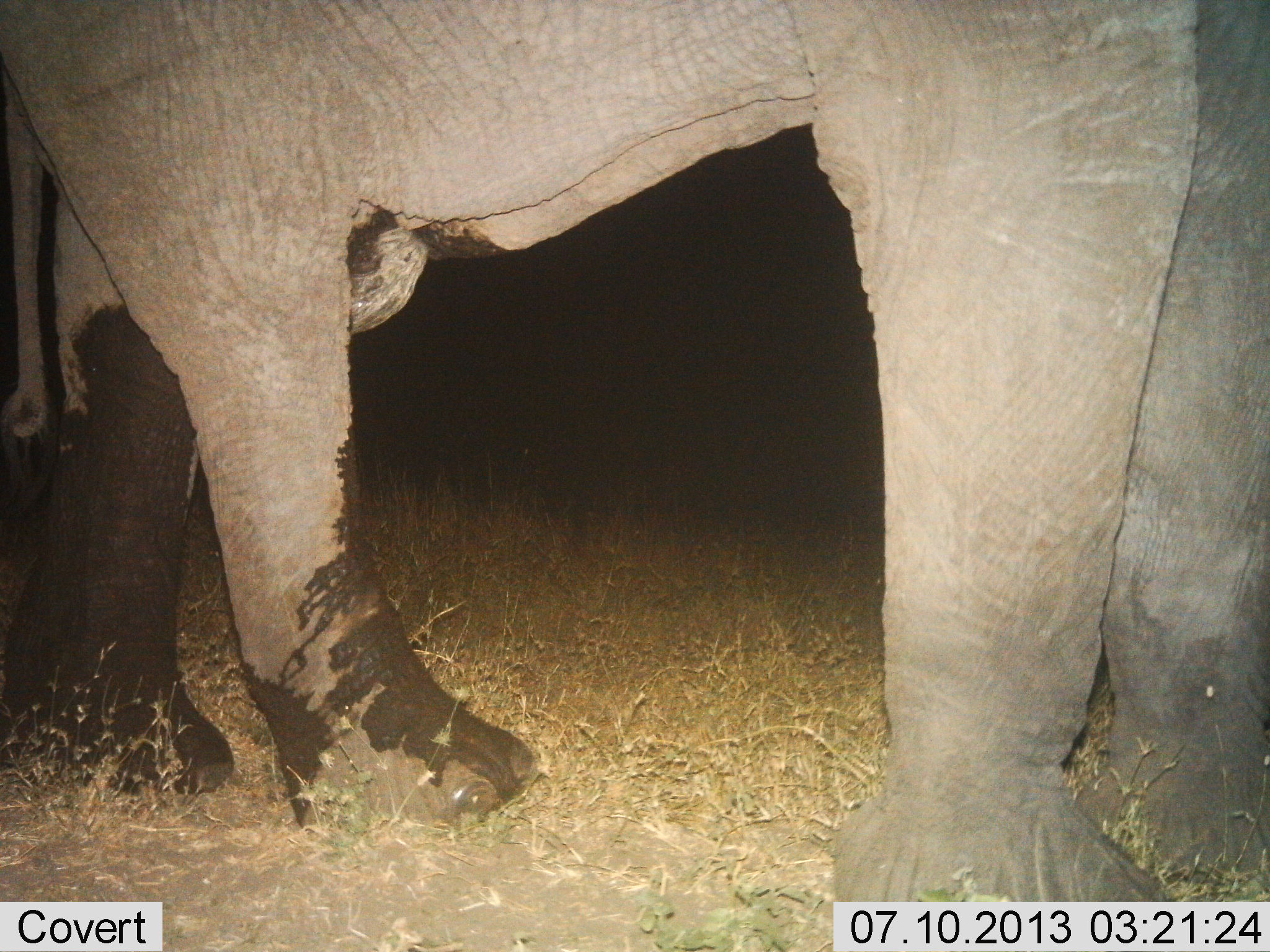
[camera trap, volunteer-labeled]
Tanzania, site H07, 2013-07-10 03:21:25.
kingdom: Animalia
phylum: Chordata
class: Mammalia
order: Proboscidea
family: Elephantidae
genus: Loxodonta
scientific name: Loxodonta africana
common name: african bush elephant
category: elephant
Elephant (african bush elephant) (Loxodonta africana), count 1. Behavior (volunteer vote fractions): standing 79%, resting 0%, moving 24%, interacting 0%. Young present (vote fraction): 0%. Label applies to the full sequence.